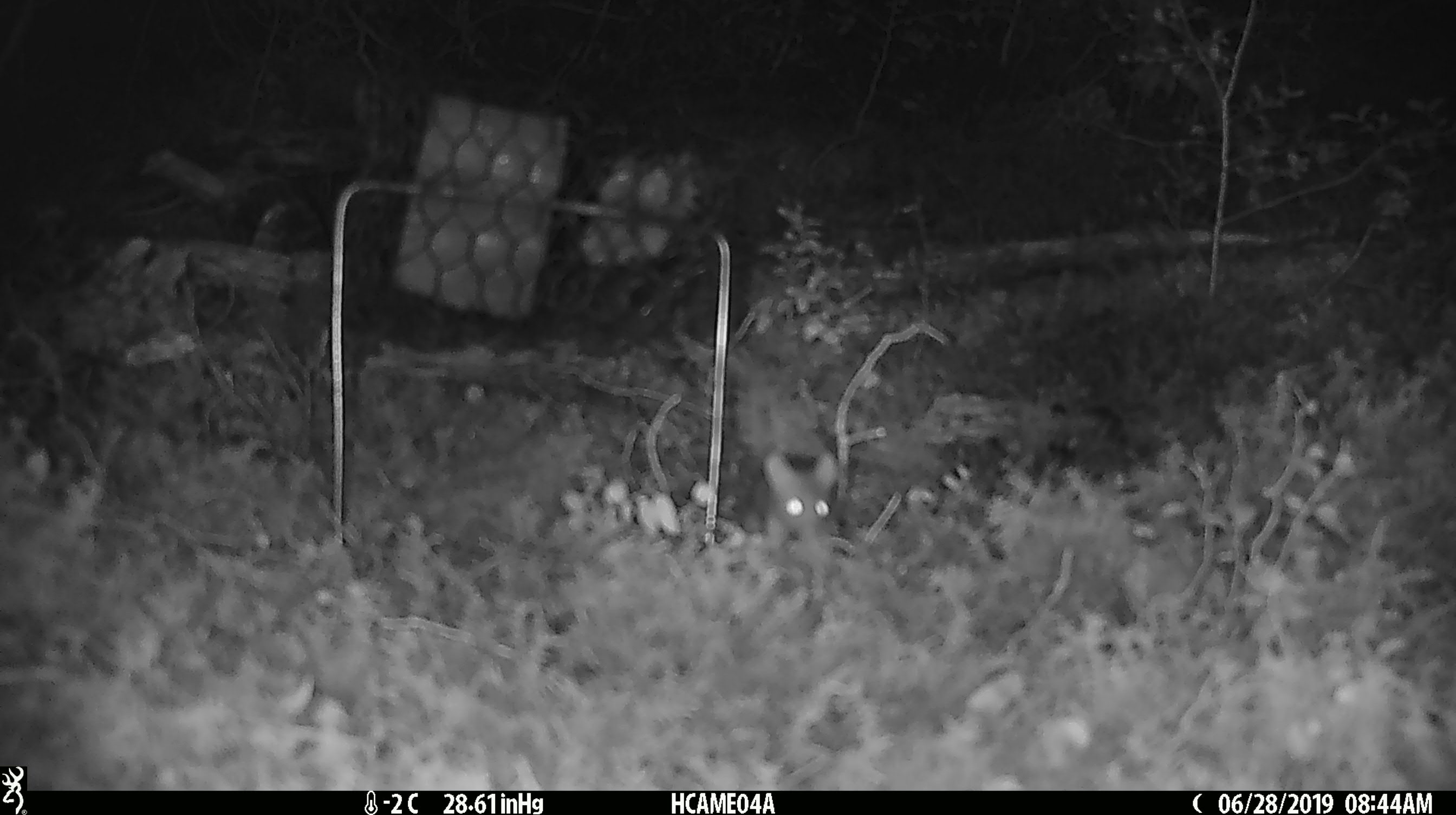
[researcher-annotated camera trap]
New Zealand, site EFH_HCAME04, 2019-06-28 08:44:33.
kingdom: Animalia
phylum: Chordata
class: Mammalia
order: Rodentia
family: Muridae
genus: Mus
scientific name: Mus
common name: mouse